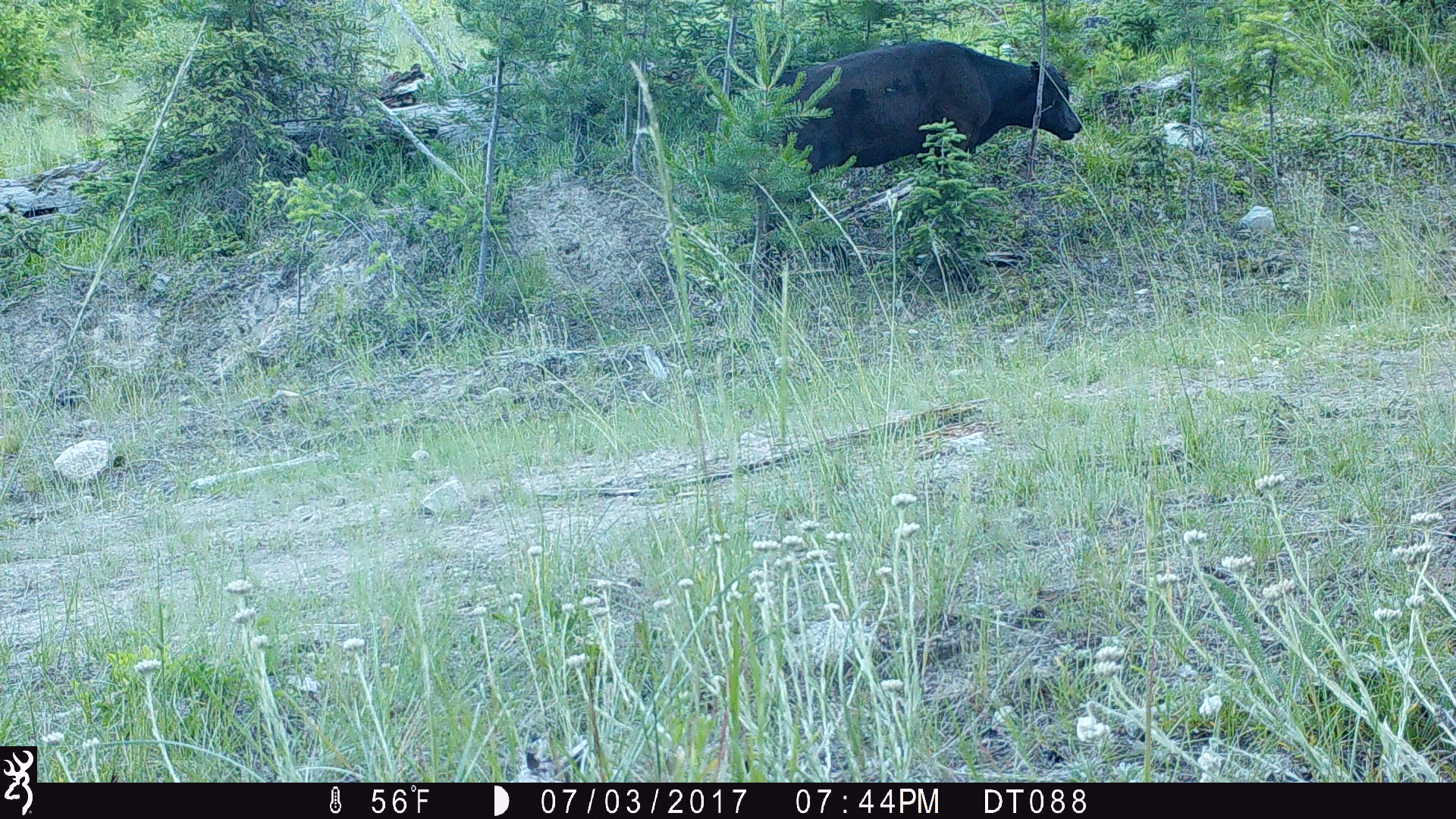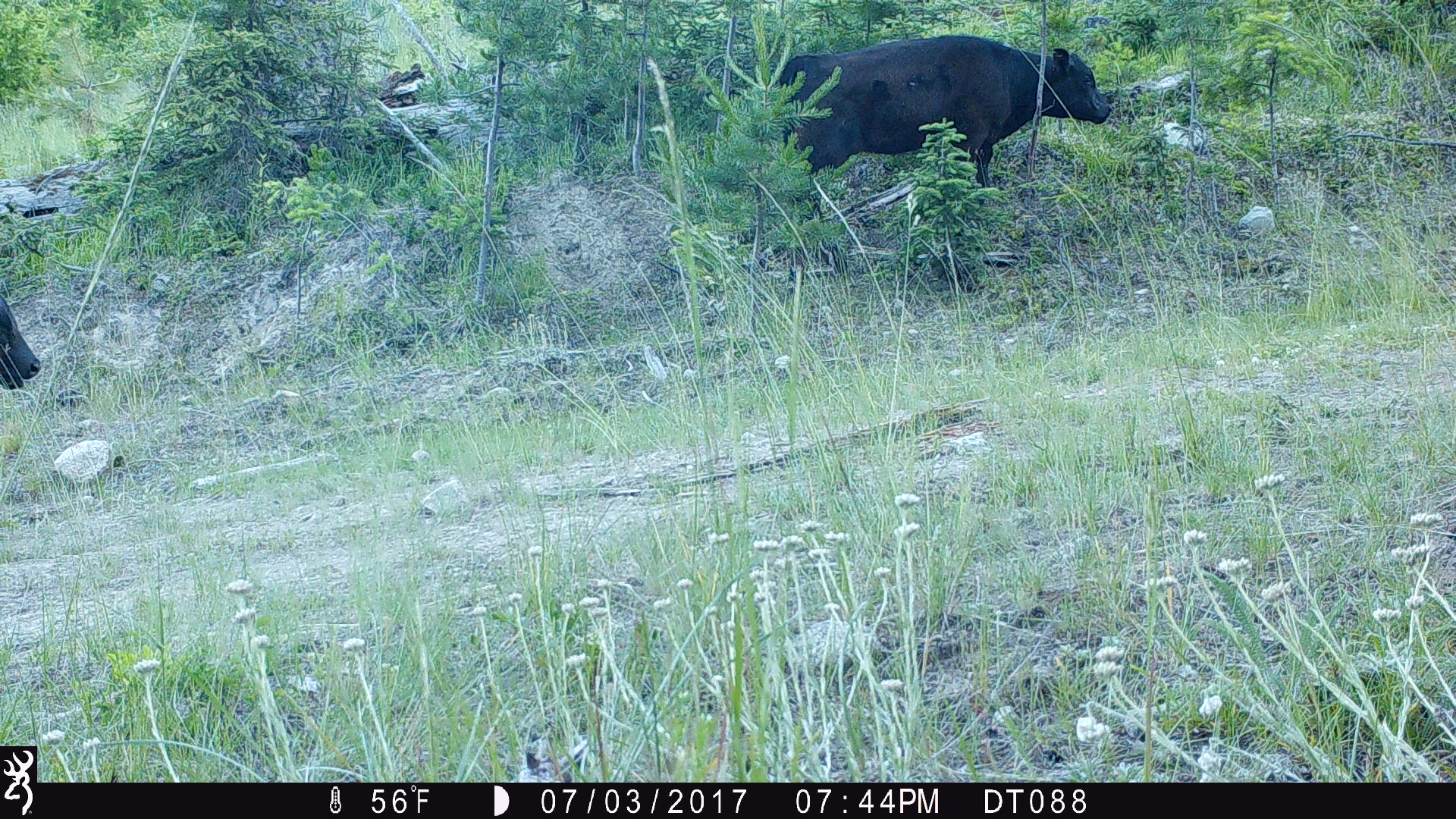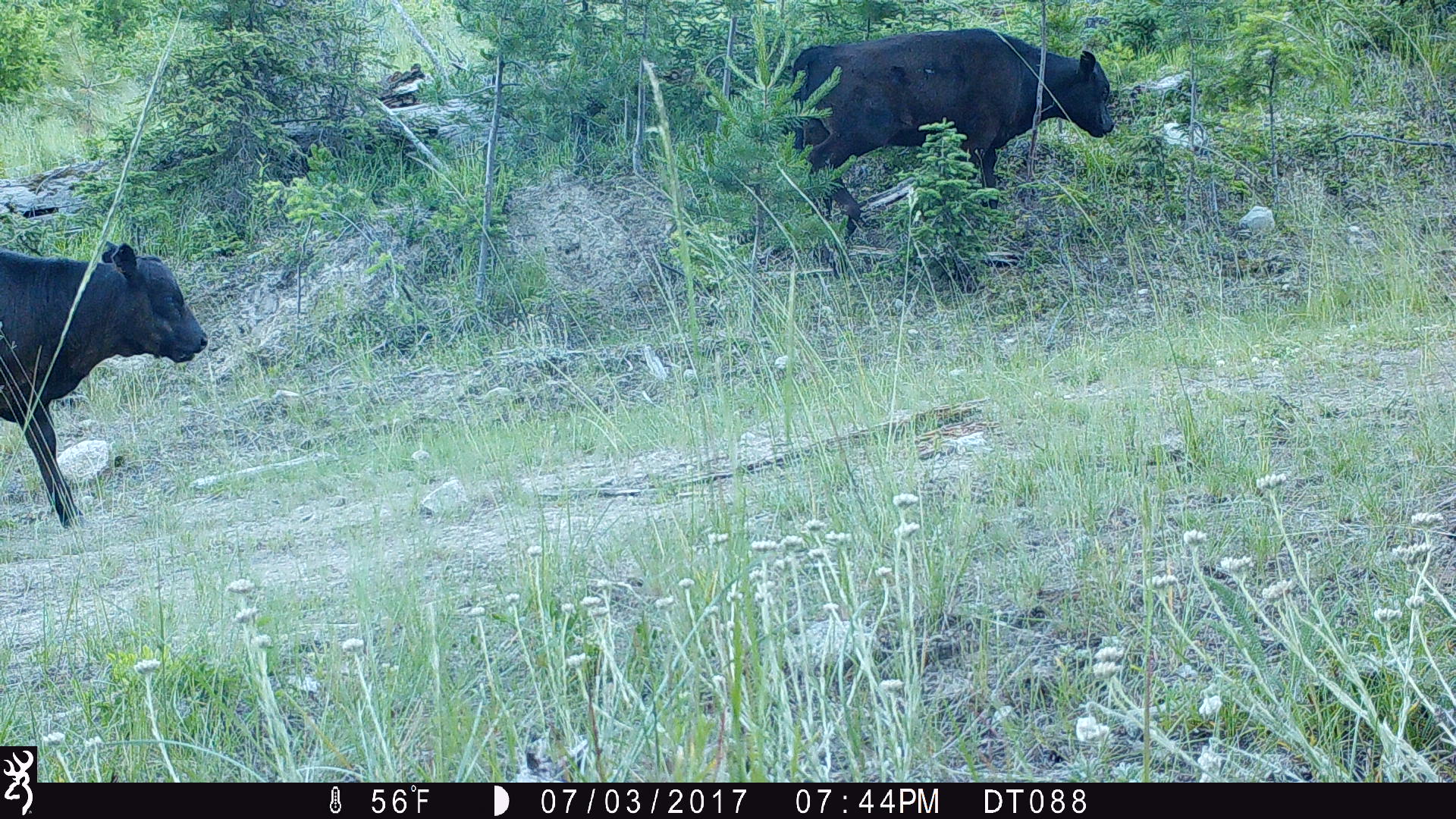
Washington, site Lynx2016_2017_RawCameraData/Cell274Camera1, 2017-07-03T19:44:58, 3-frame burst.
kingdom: Animalia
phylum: Chordata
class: Mammalia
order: Artiodactyla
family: Bovidae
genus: Bos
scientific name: Bos taurus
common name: domestic cattle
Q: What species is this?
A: Domestic cattle (Bos taurus).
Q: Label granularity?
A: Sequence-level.